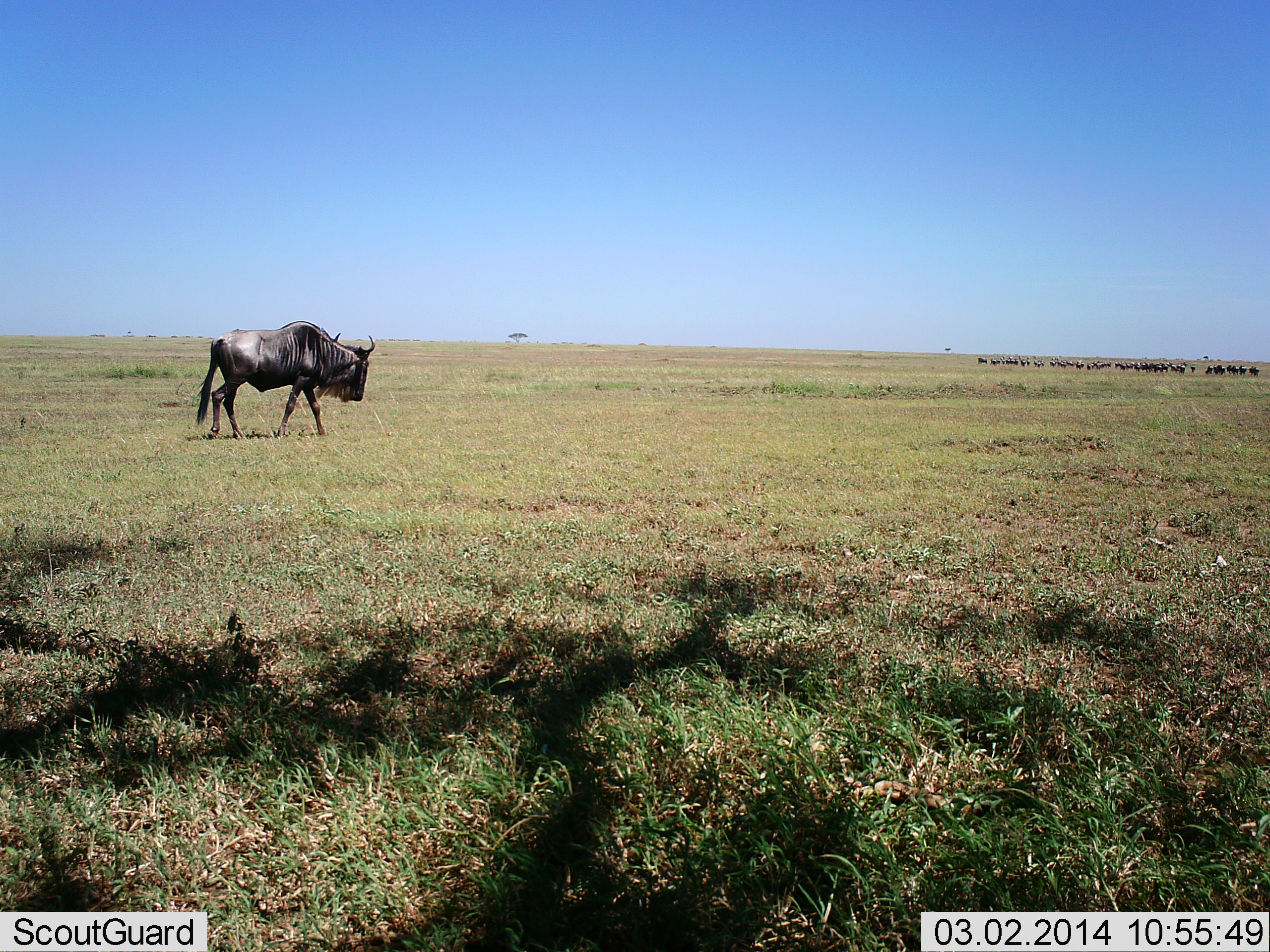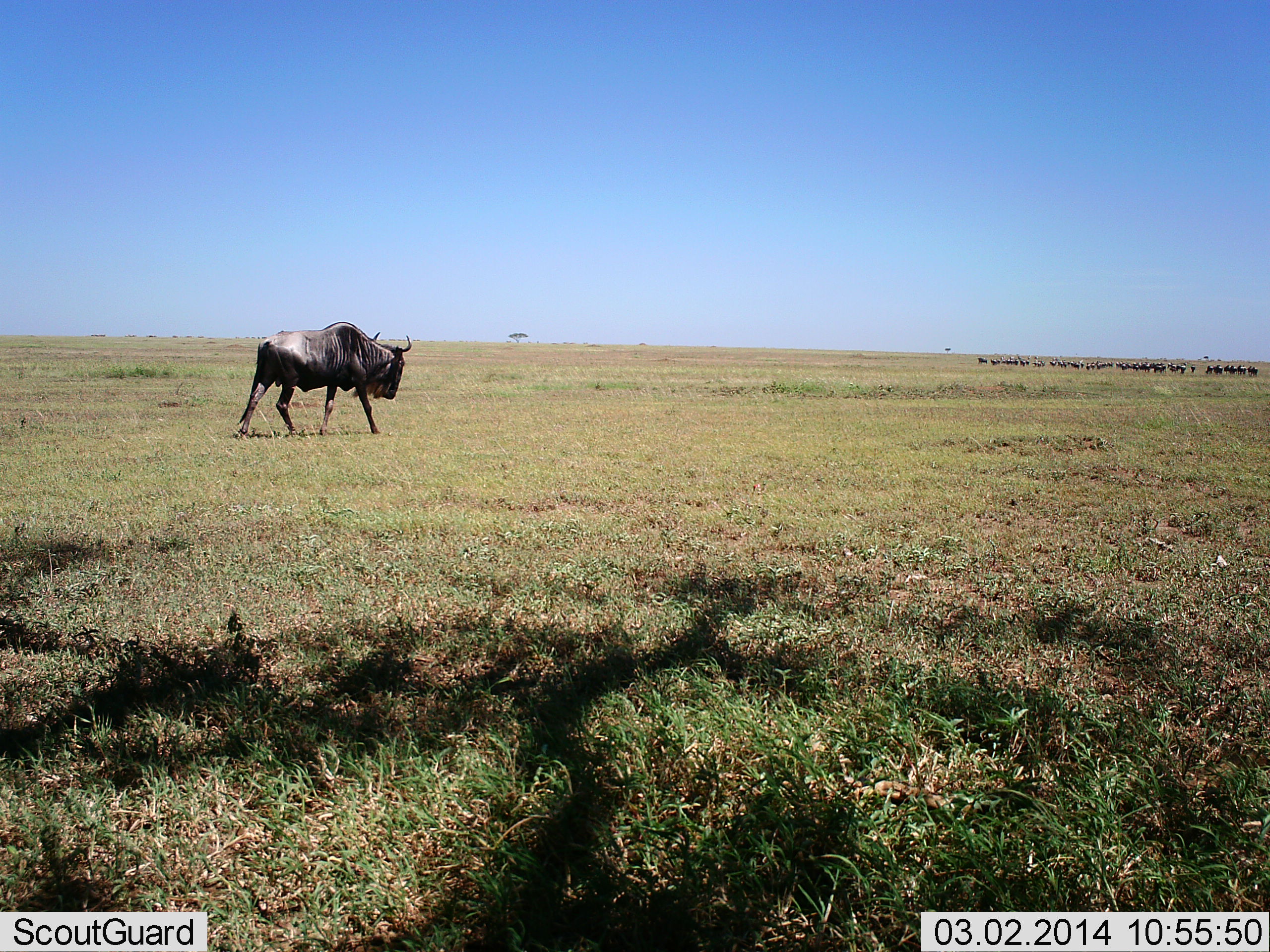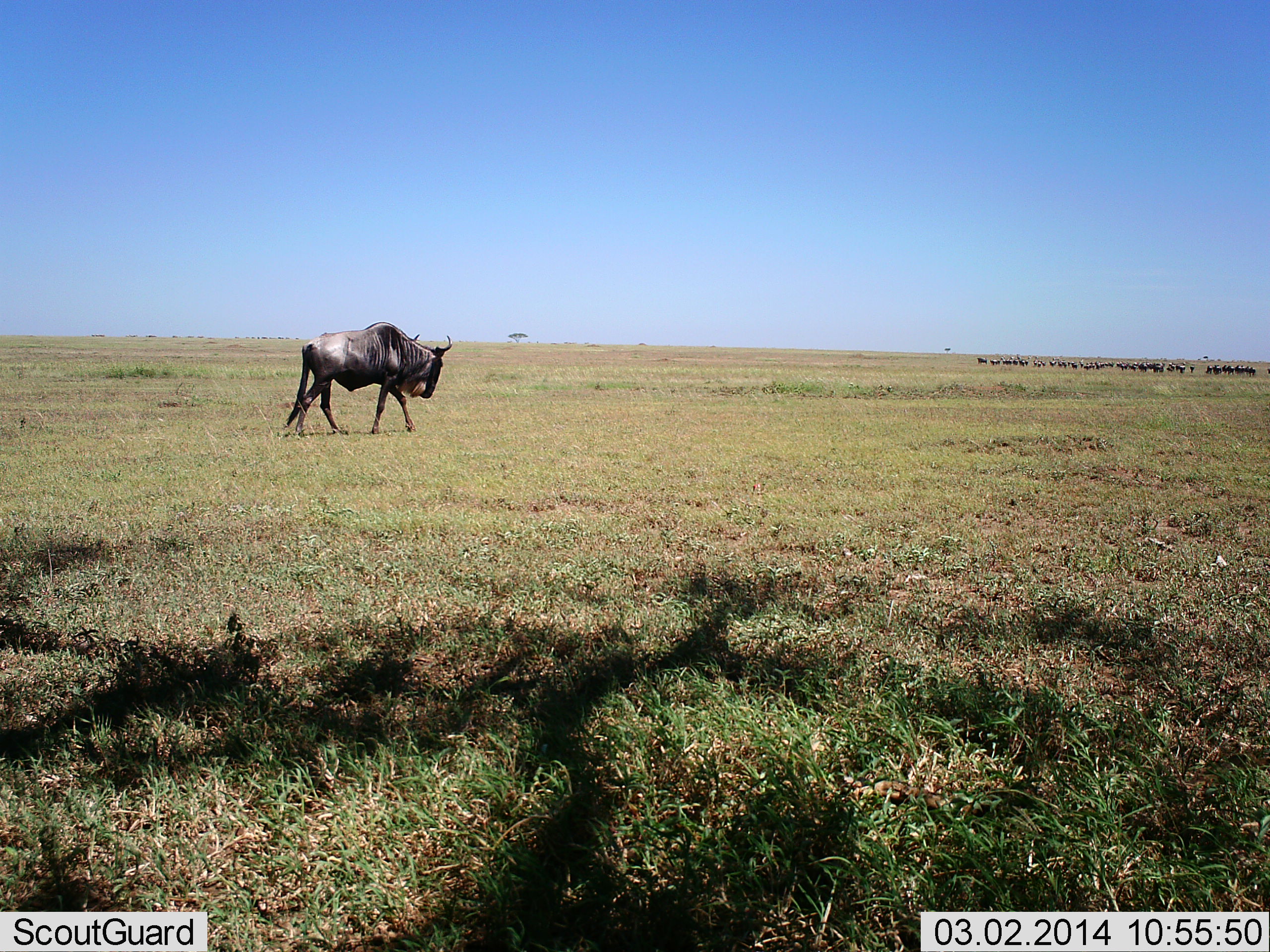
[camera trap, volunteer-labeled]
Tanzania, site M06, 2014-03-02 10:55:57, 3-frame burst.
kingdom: Animalia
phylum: Chordata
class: Mammalia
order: Artiodactyla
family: Bovidae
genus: Connochaetes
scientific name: Connochaetes taurinus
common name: blue wildebeest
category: wildebeest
Wildebeest (blue wildebeest) (Connochaetes taurinus), count 11-50. Behavior (volunteer vote fractions): standing 20%, resting 0%, moving 90%, interacting 0%. Young present (vote fraction): 0%. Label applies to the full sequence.